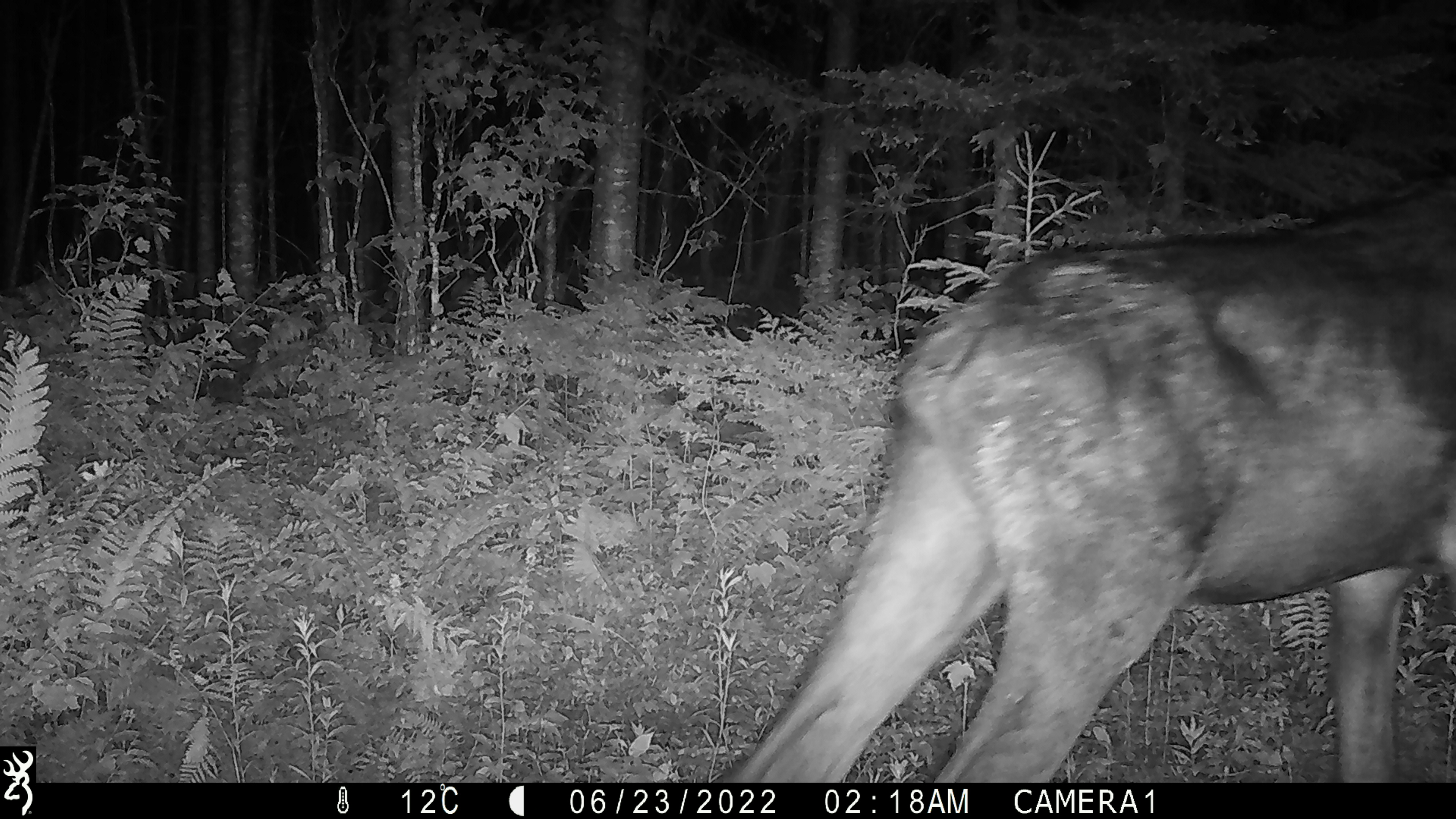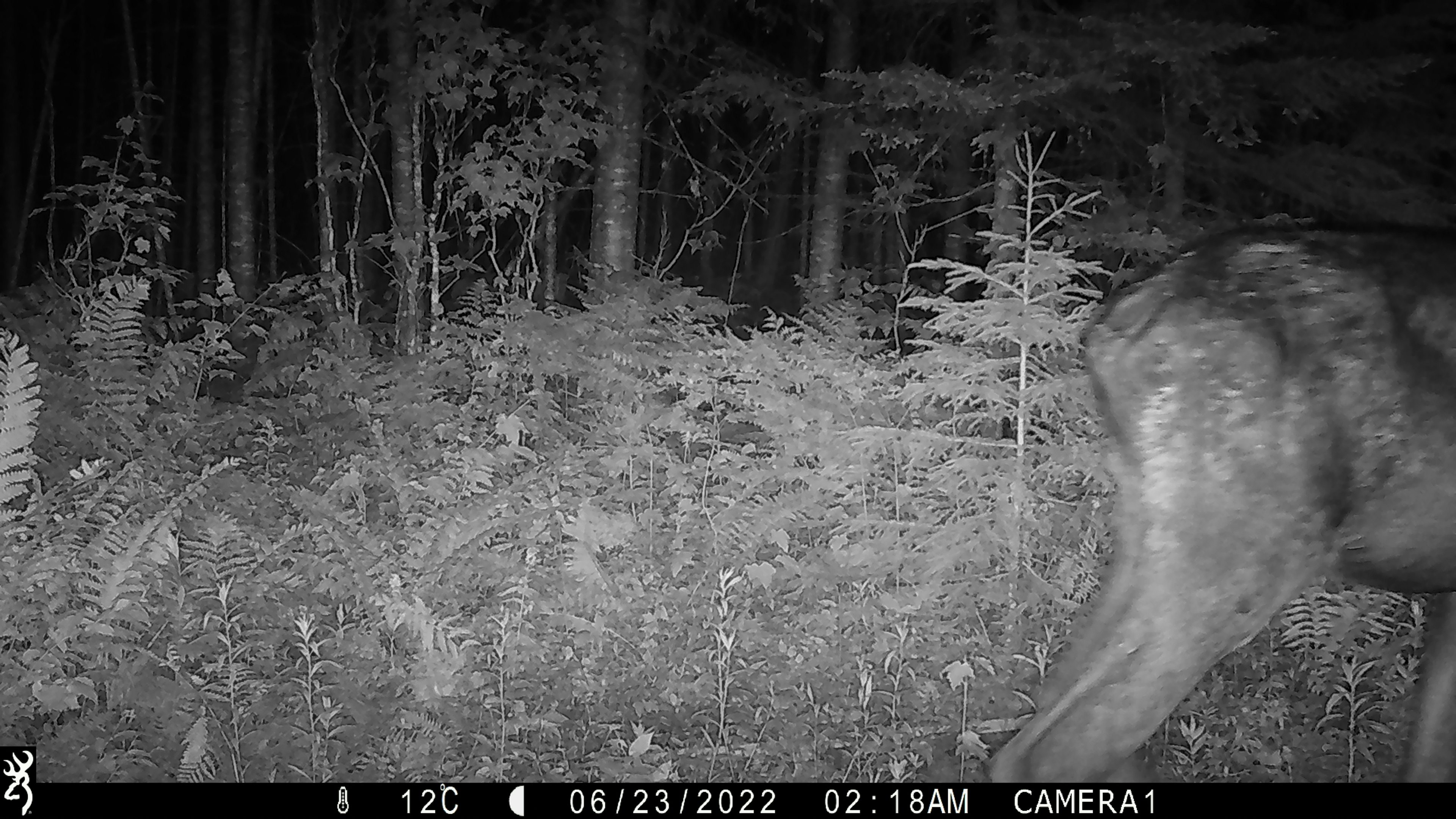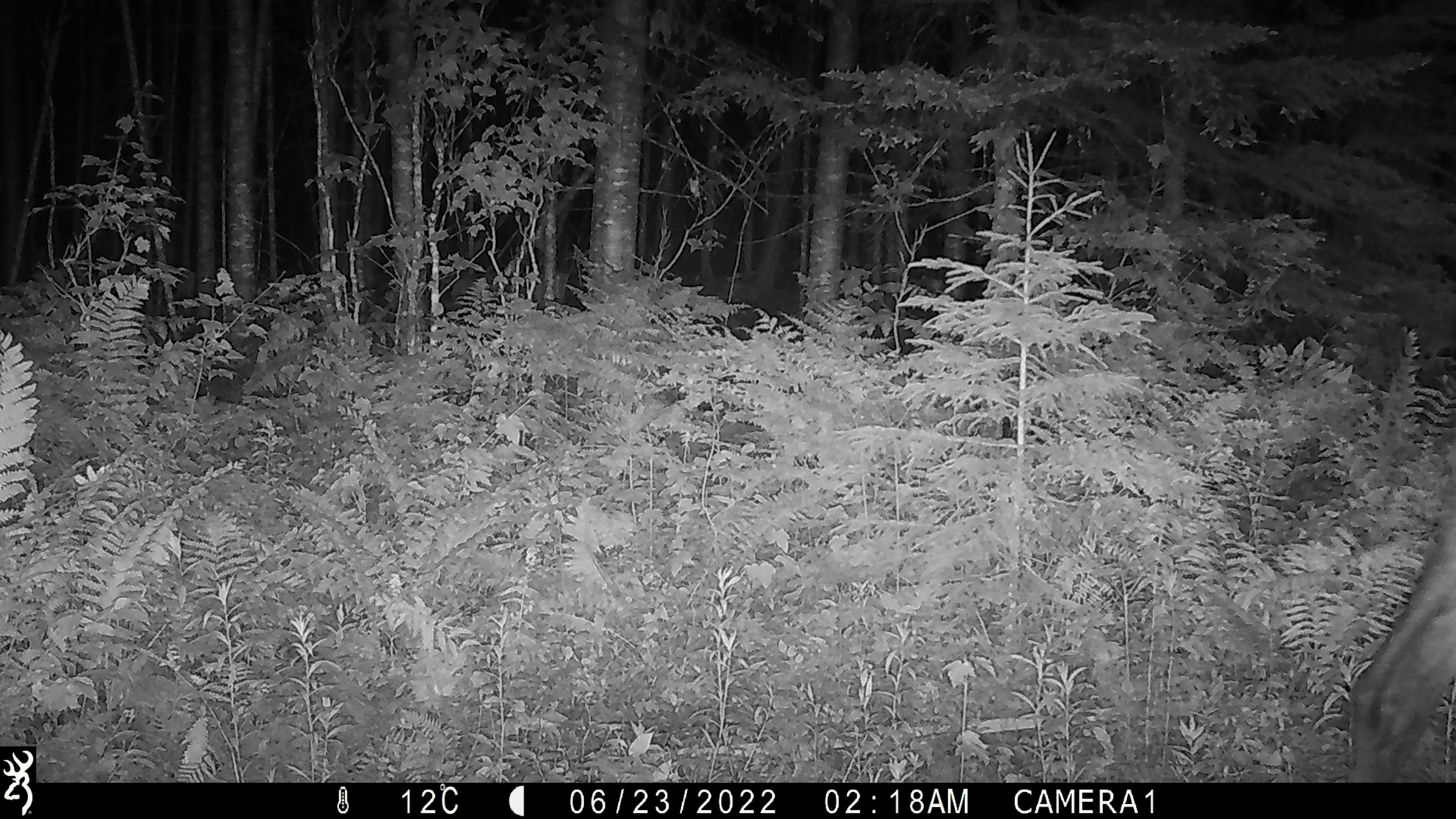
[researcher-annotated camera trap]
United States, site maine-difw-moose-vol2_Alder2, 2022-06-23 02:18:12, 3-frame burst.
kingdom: Animalia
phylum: Chordata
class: Mammalia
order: Artiodactyla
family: Cervidae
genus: Alces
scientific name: Alces alces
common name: moose